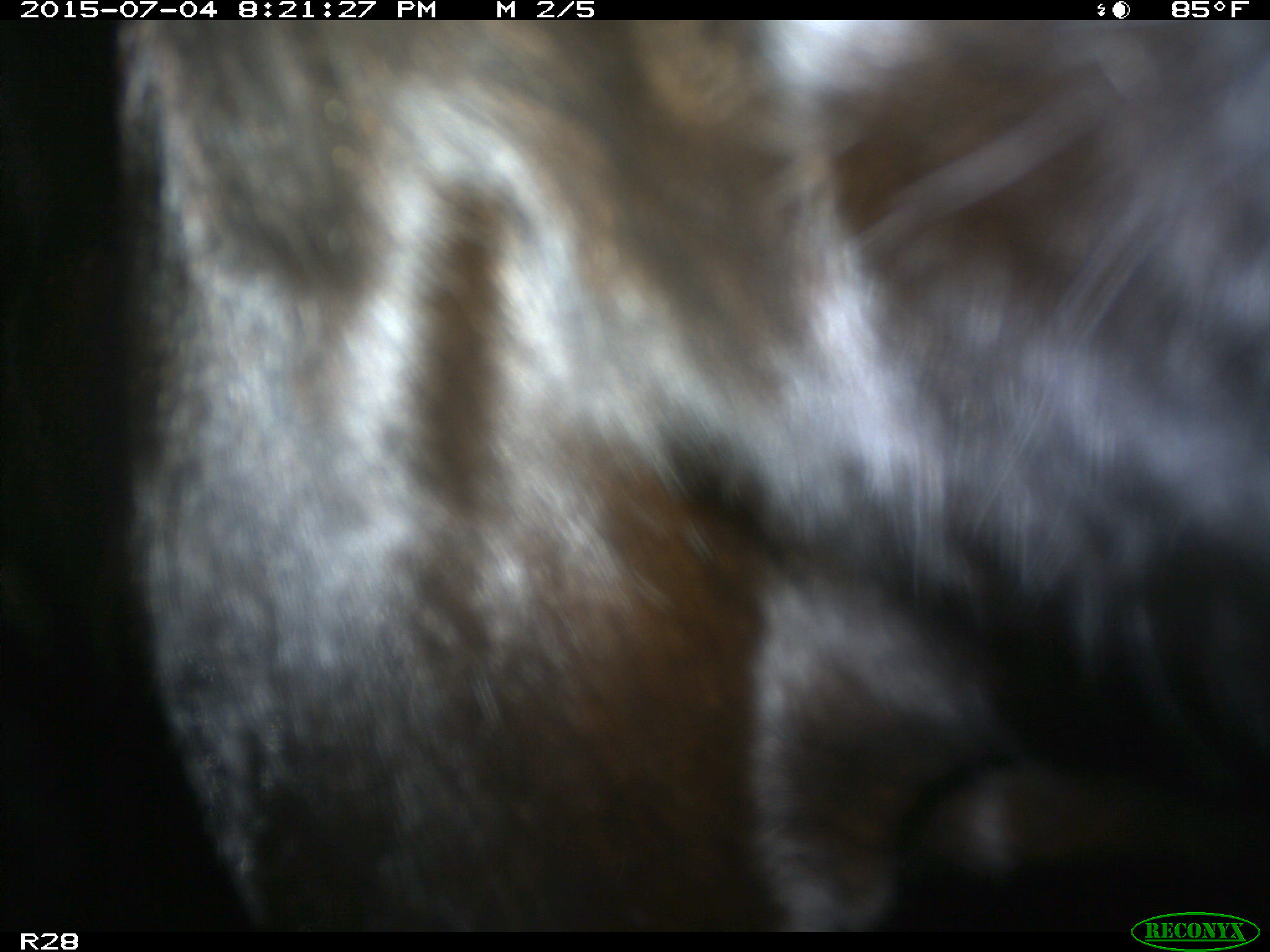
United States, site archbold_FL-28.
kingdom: Animalia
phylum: Chordata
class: Mammalia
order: Artiodactyla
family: Bovidae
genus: Bos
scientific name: Bos taurus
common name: domestic cow